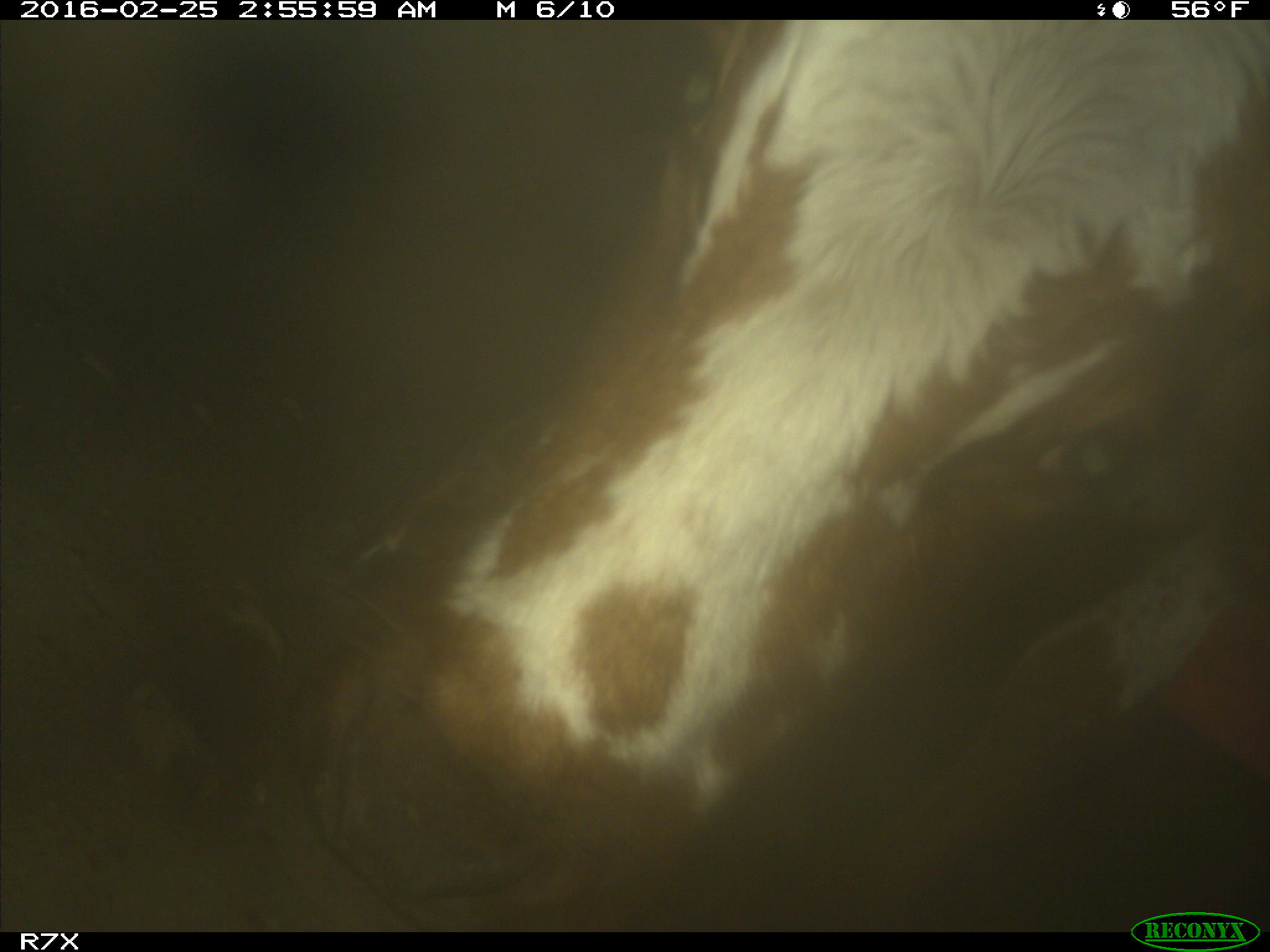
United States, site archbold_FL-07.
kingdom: Animalia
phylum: Chordata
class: Mammalia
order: Artiodactyla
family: Bovidae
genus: Bos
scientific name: Bos taurus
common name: domestic cow